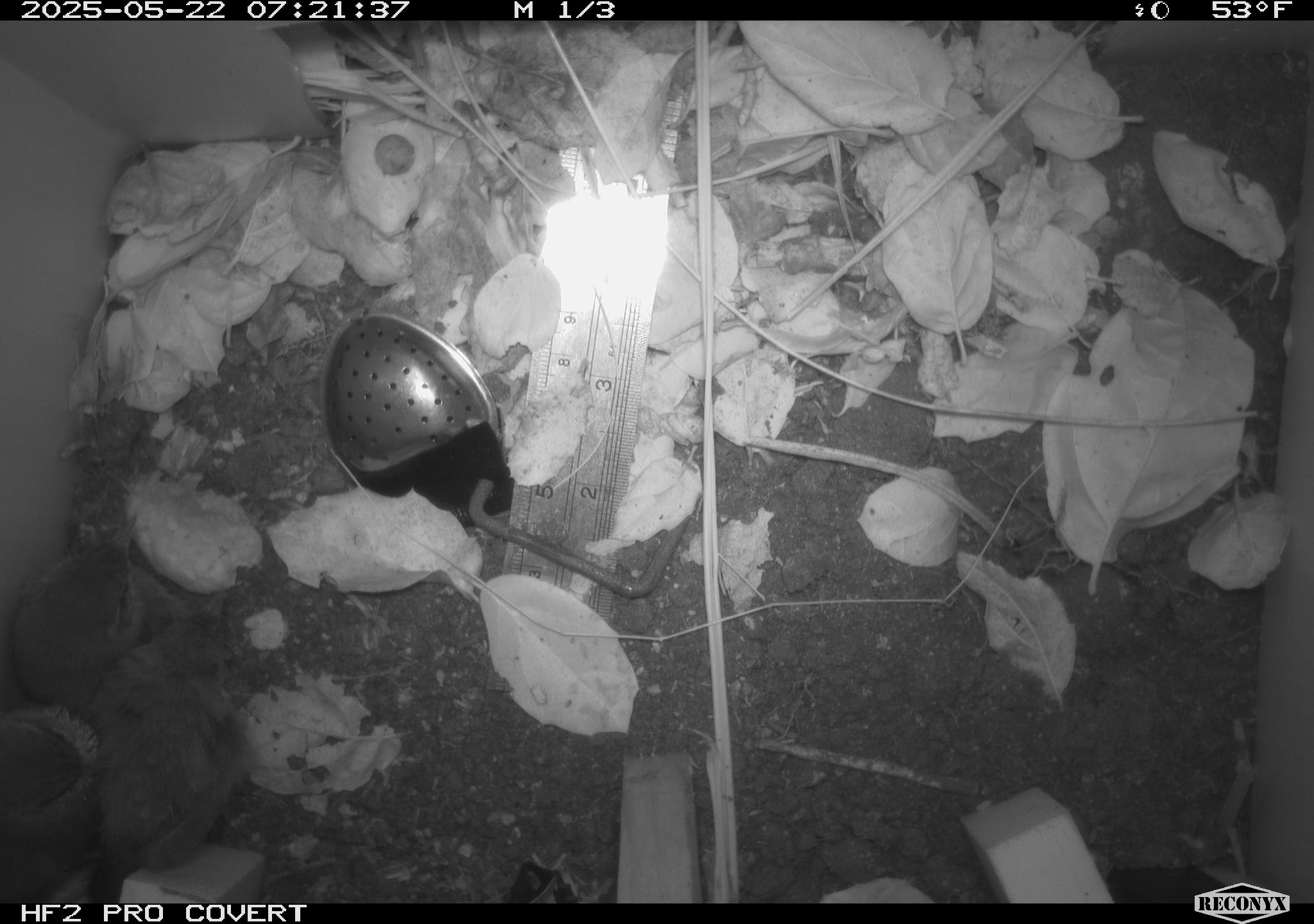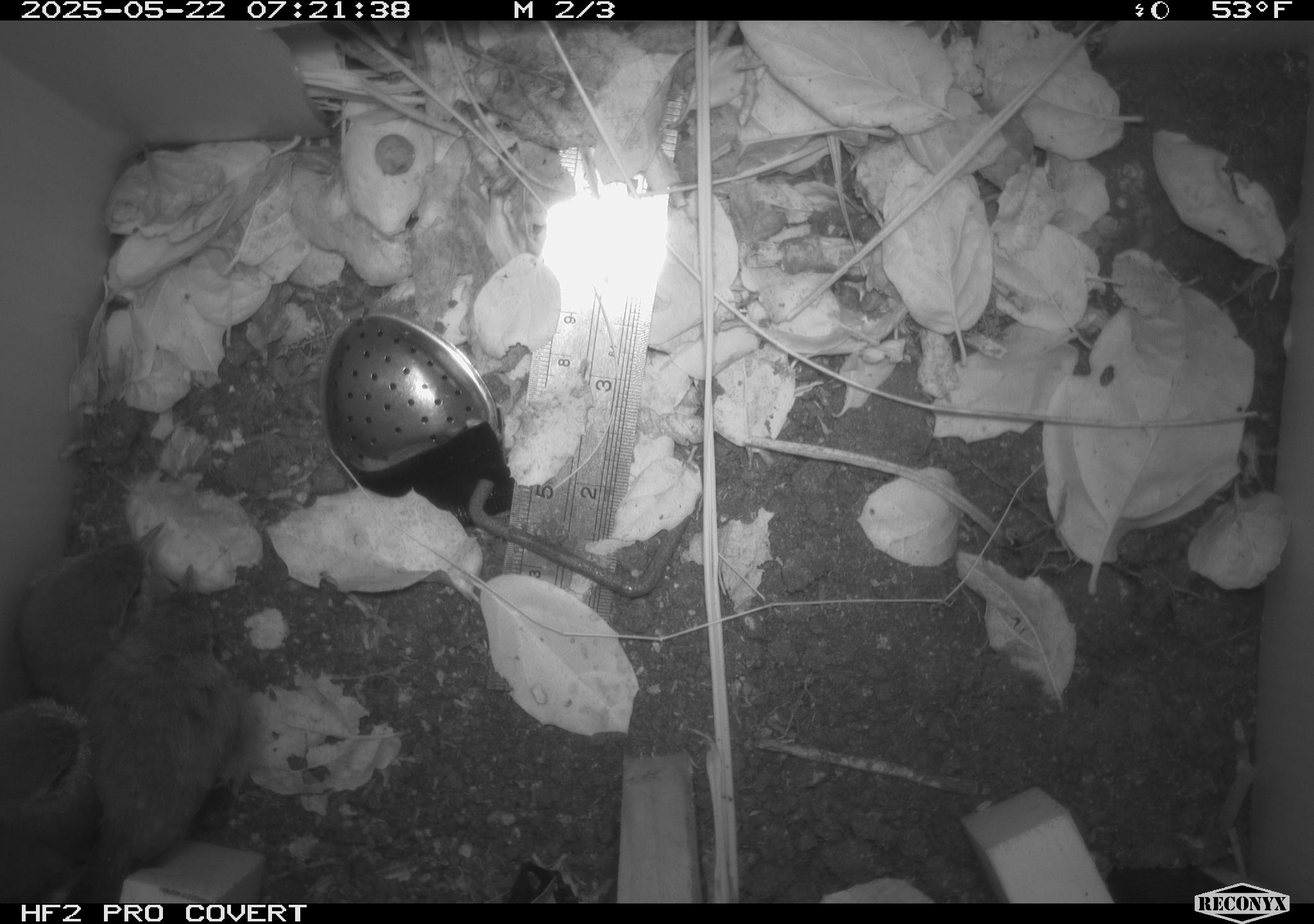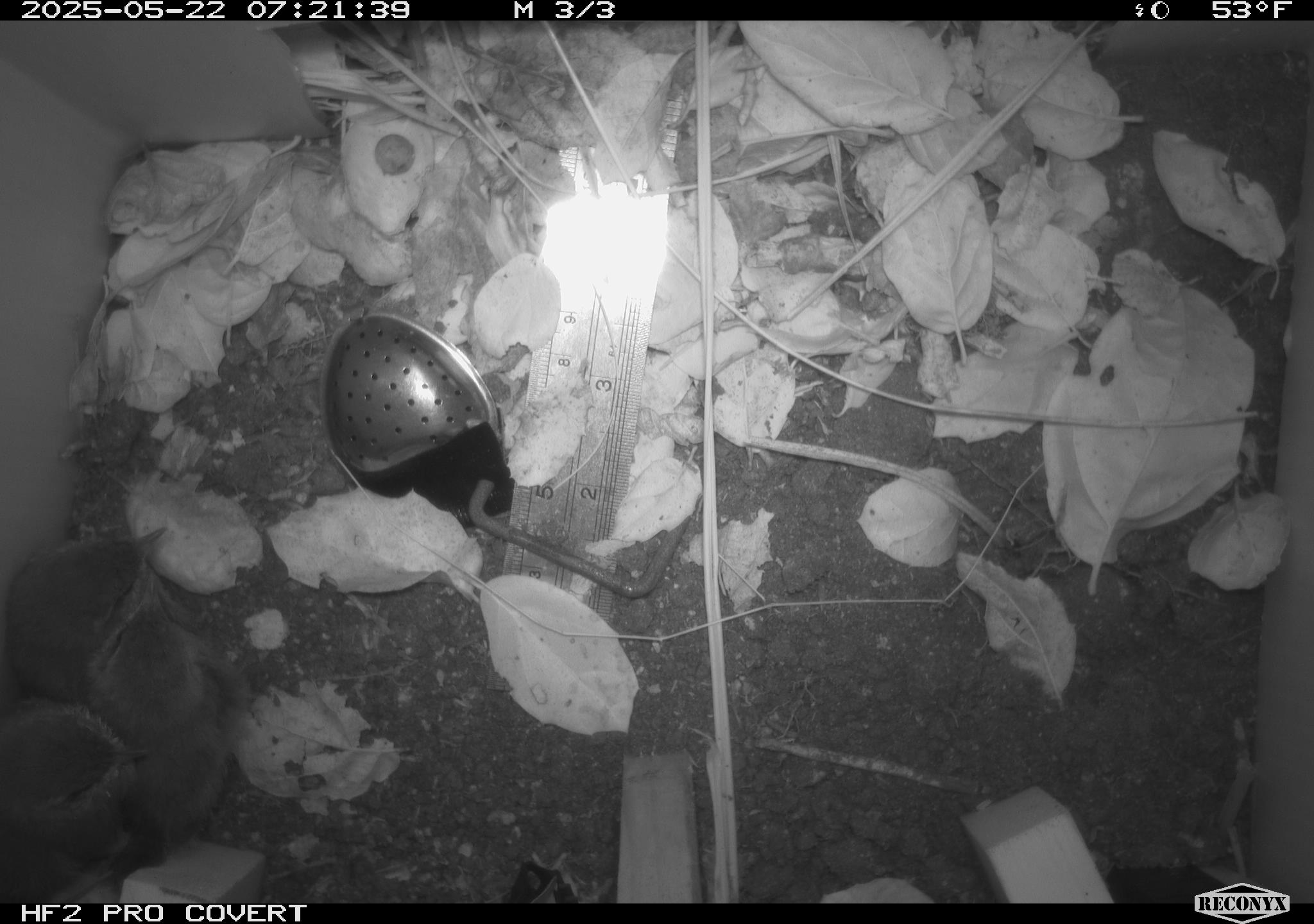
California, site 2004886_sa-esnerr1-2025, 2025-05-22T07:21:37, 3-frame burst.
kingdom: Animalia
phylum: Chordata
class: Aves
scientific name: Aves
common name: bird